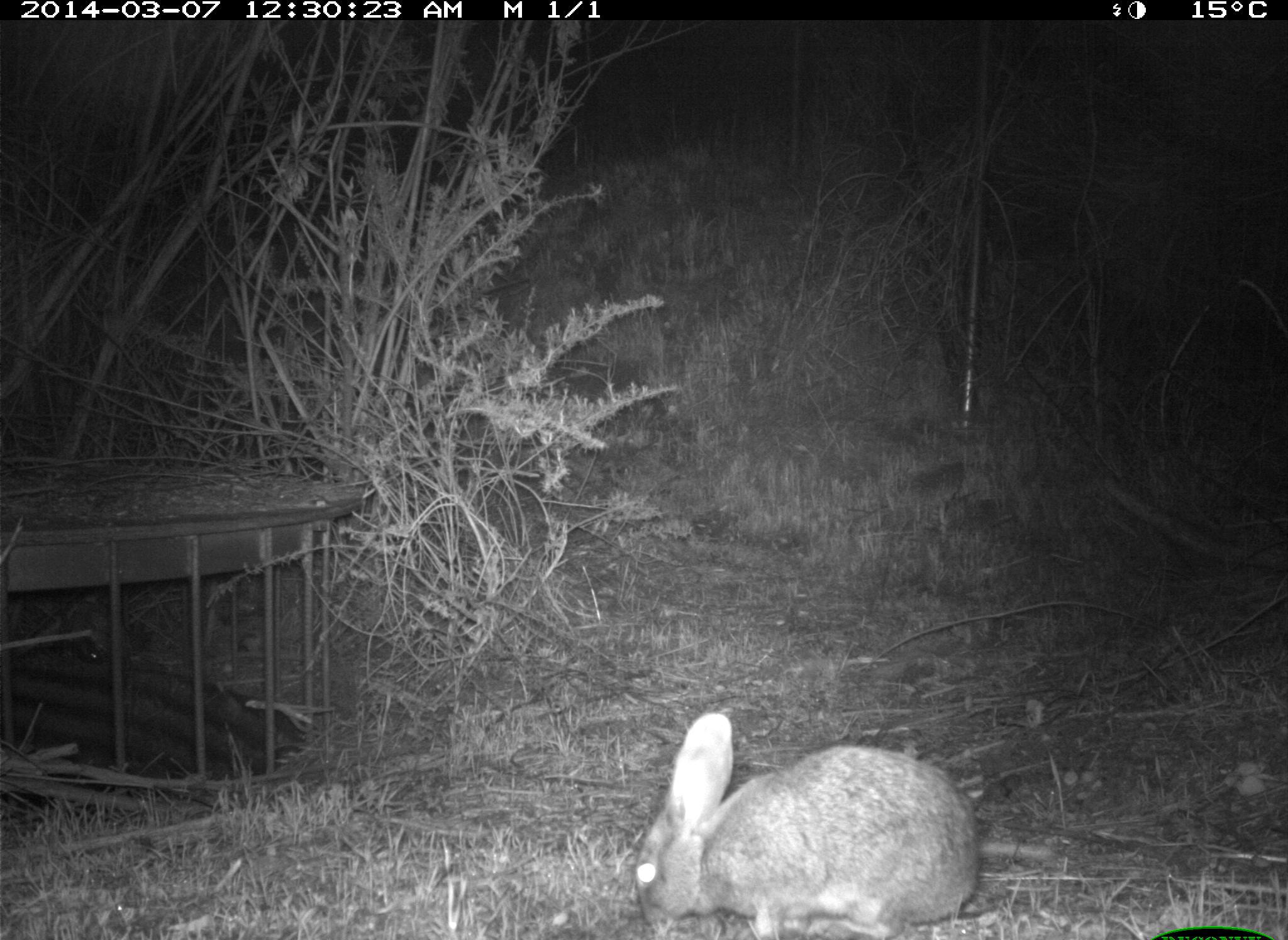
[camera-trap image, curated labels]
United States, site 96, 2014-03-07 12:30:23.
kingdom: Animalia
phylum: Chordata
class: Mammalia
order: Lagomorpha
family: Leporidae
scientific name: Leporidae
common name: rabbits and hares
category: rabbit